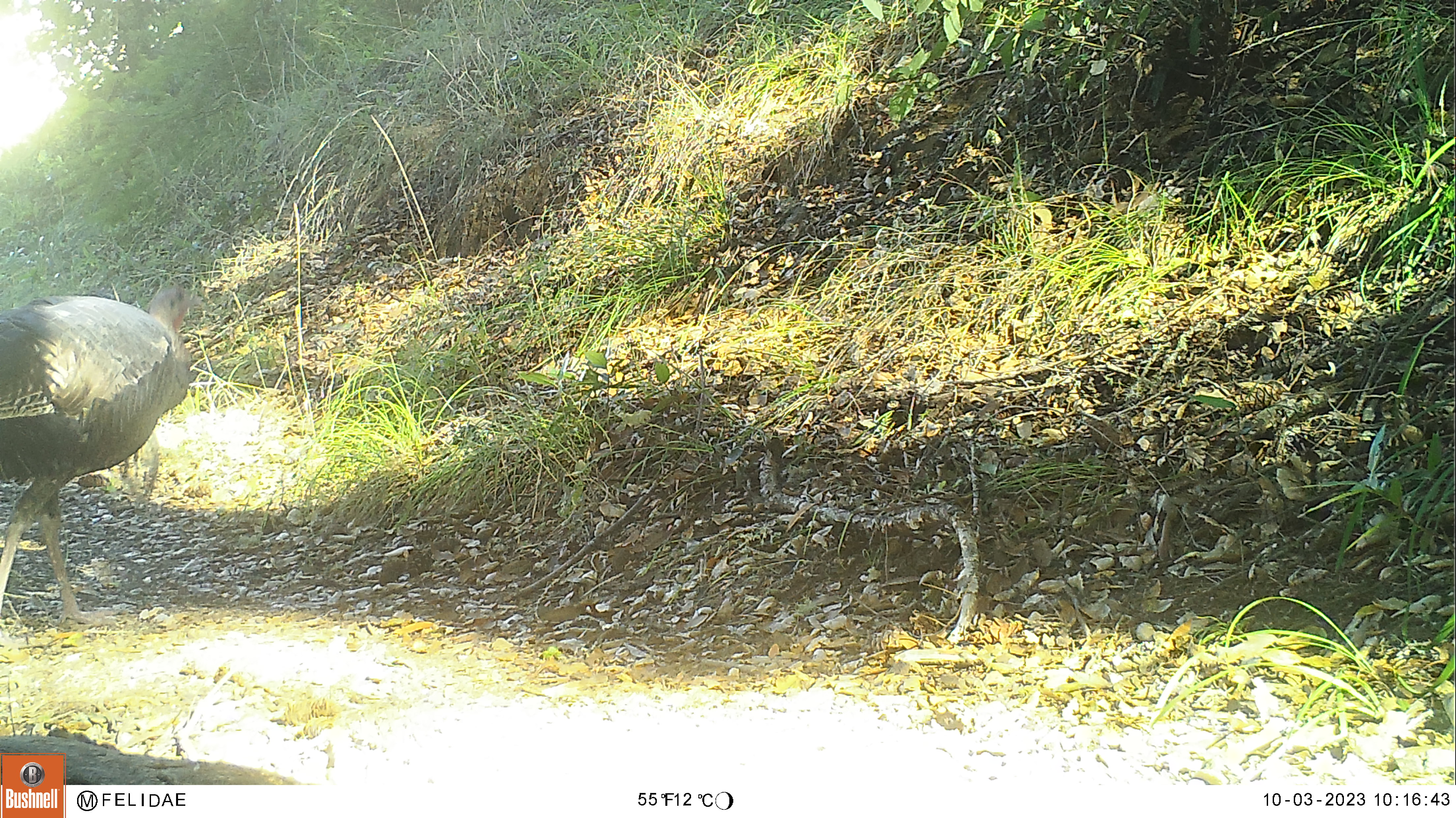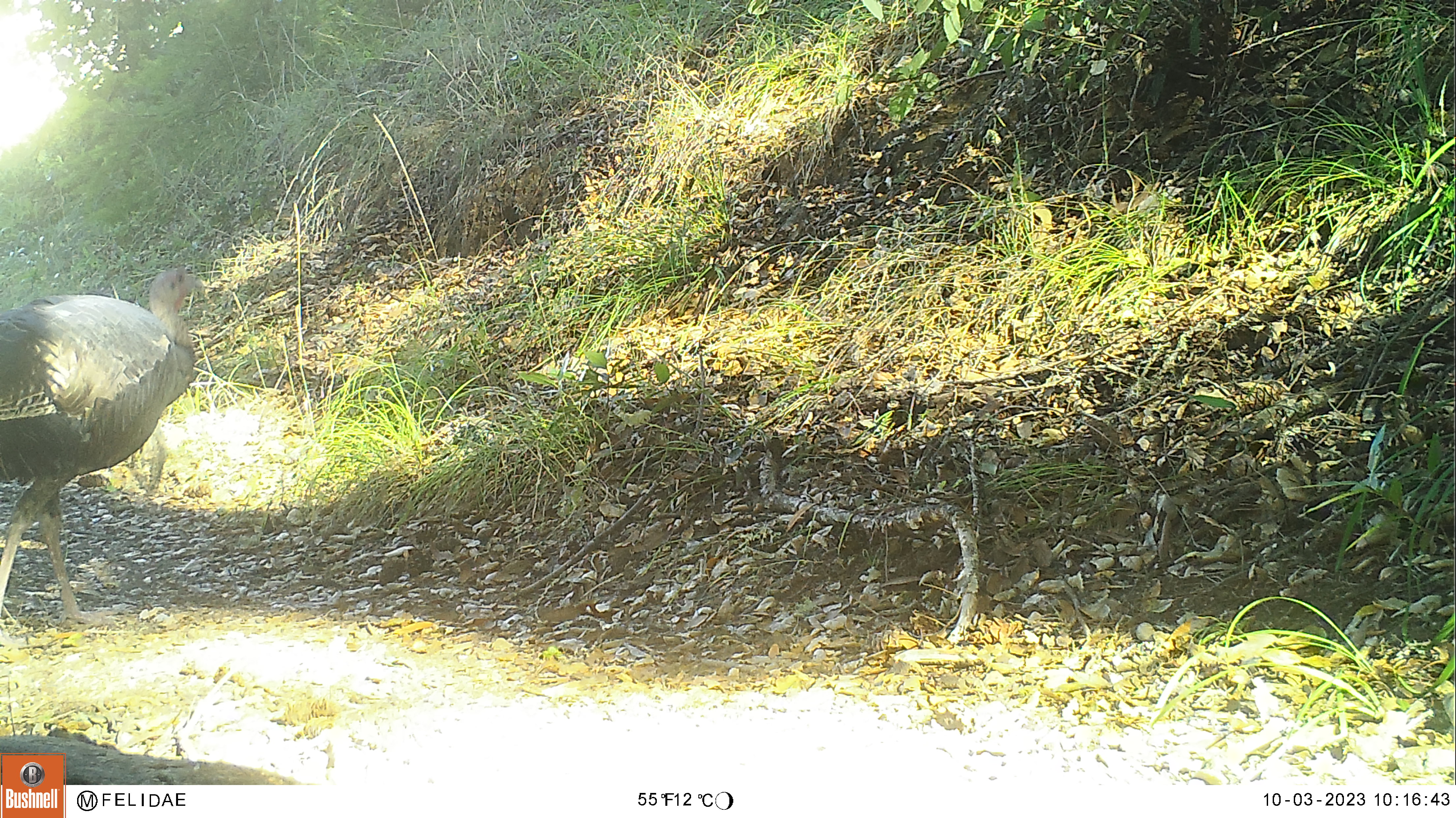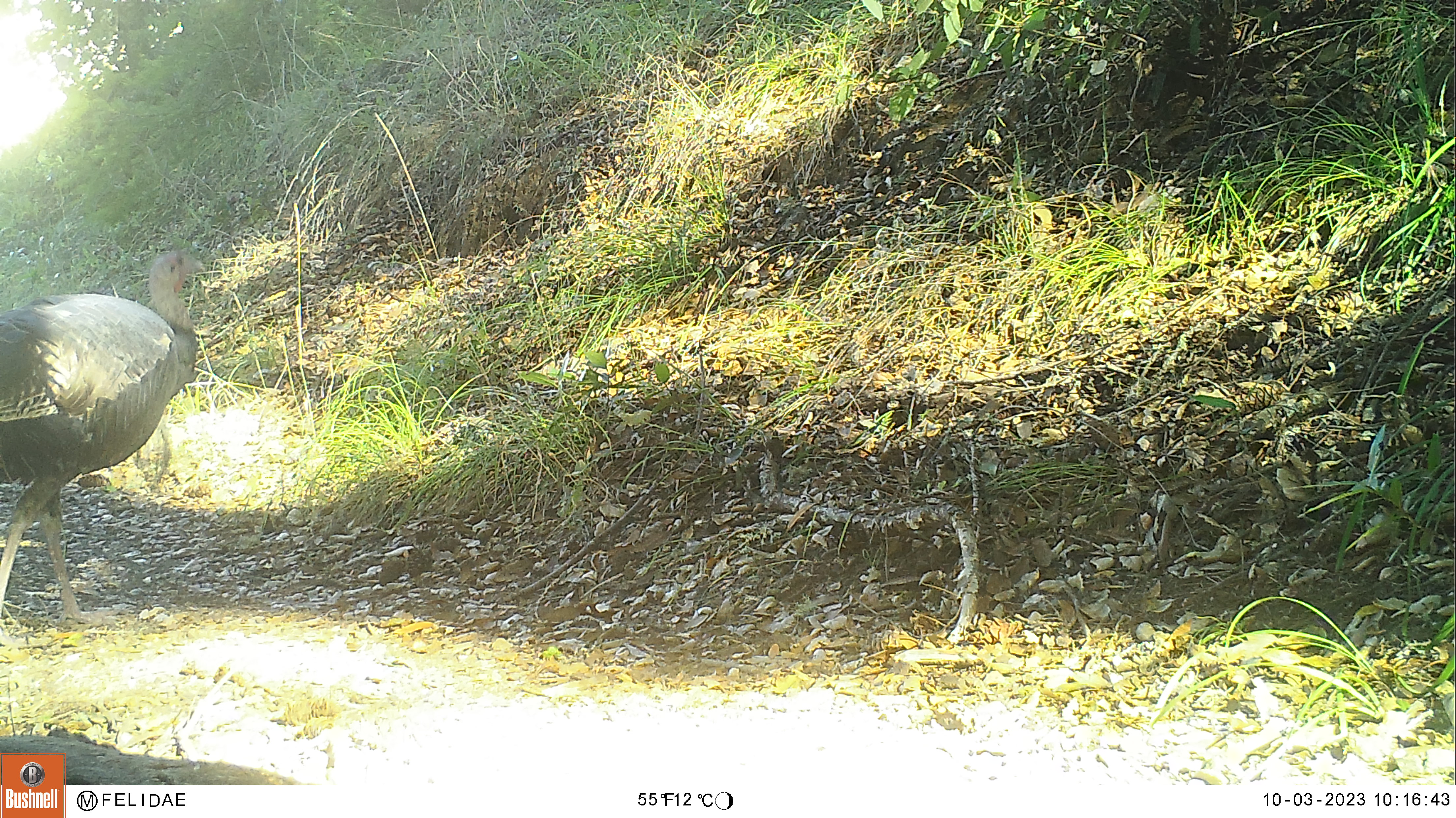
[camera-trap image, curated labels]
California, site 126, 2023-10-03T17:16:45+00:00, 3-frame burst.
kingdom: Animalia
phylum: Chordata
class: Aves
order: Galliformes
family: Phasianidae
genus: Meleagris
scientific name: Meleagris gallopavo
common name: turkey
Turkey (Meleagris gallopavo).